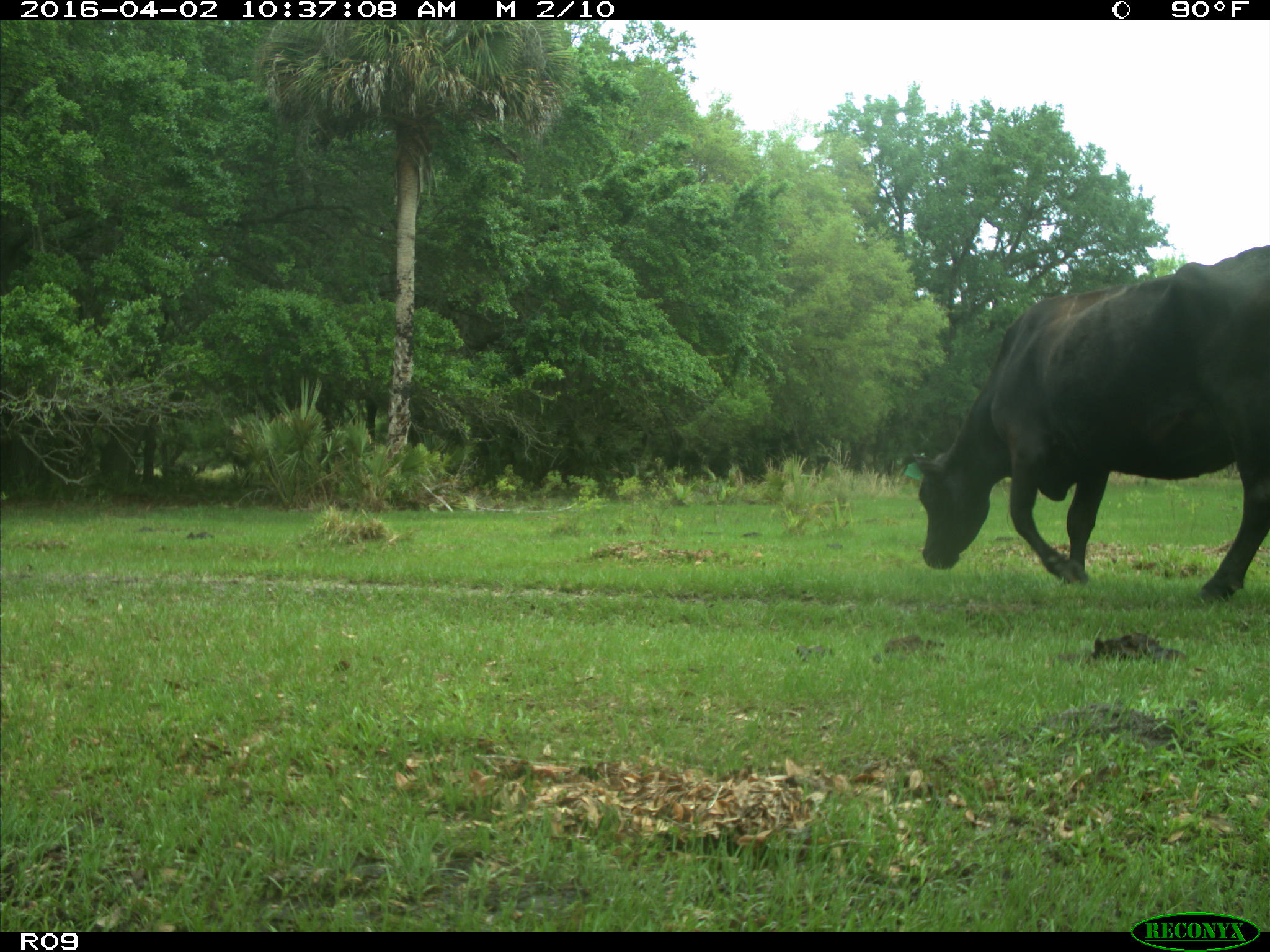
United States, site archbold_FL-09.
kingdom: Animalia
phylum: Chordata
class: Mammalia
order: Artiodactyla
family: Bovidae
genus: Bos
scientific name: Bos taurus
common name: domestic cow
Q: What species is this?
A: Bos taurus (domestic cow).